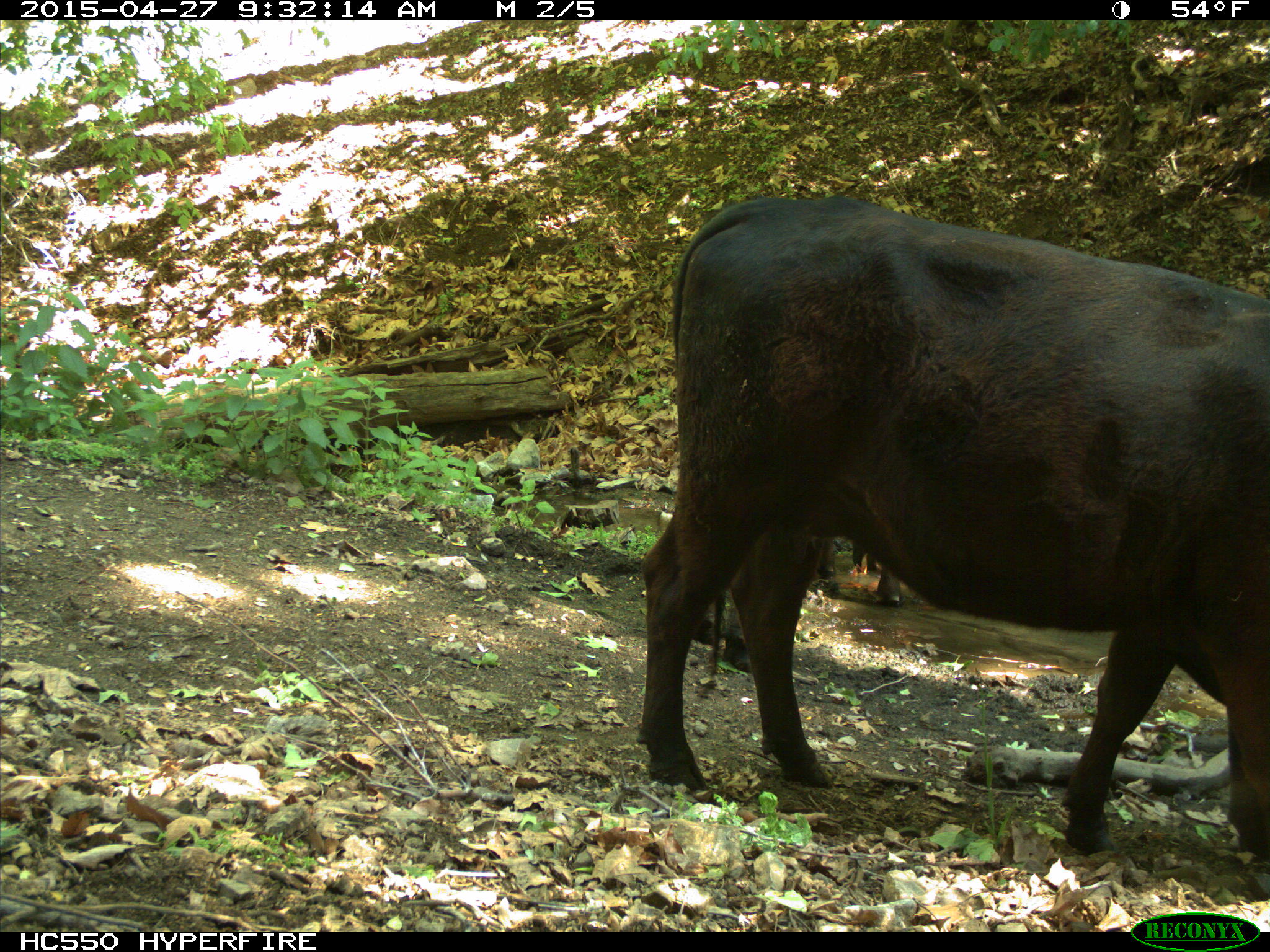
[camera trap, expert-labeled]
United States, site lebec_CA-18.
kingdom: Animalia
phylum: Chordata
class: Mammalia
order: Artiodactyla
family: Bovidae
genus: Bos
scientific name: Bos taurus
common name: domestic cow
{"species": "Bos taurus (domestic cow)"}